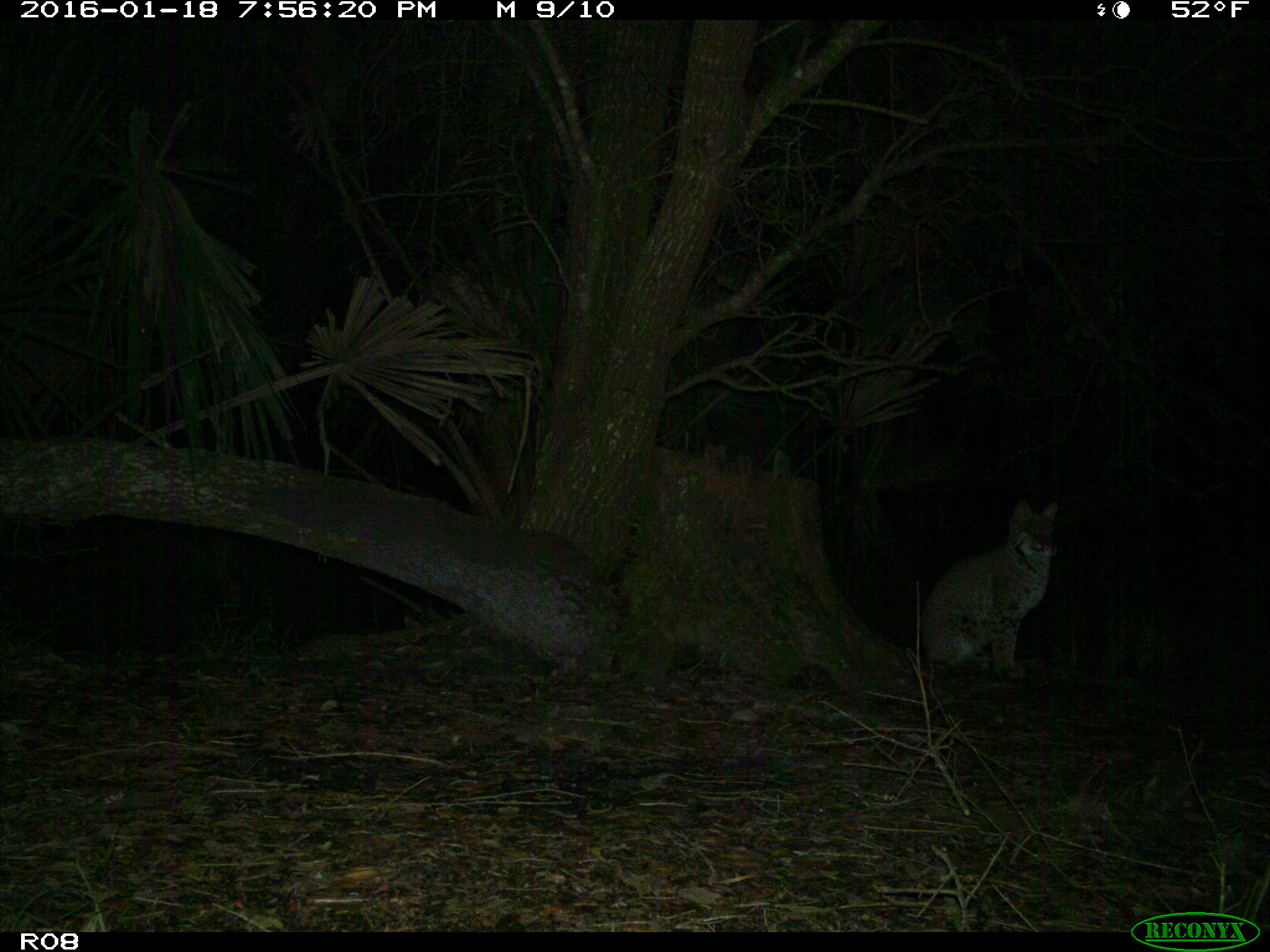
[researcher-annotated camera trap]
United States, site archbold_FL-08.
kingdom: Animalia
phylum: Chordata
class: Mammalia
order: Carnivora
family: Felidae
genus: Lynx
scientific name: Lynx rufus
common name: bobcat